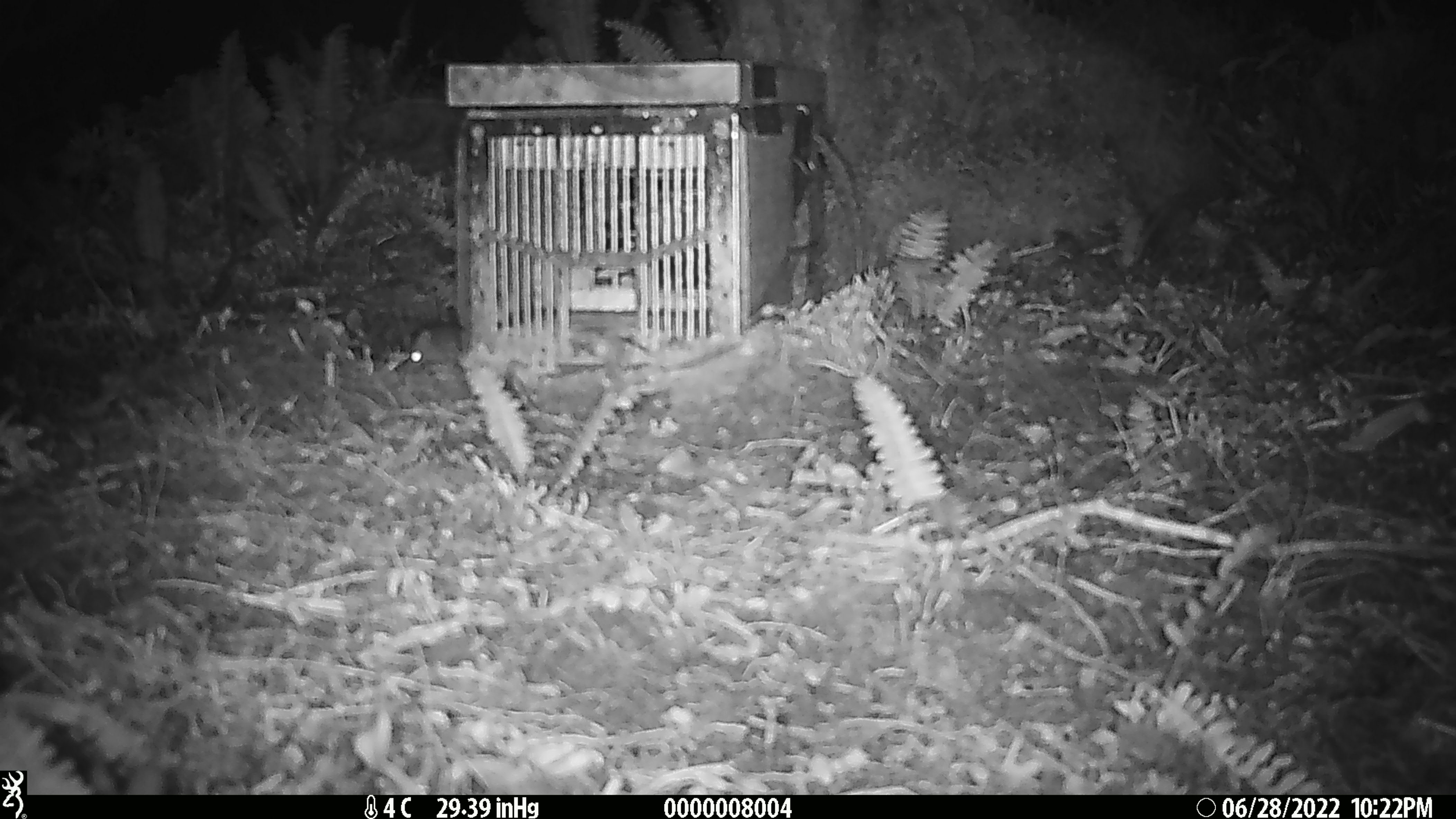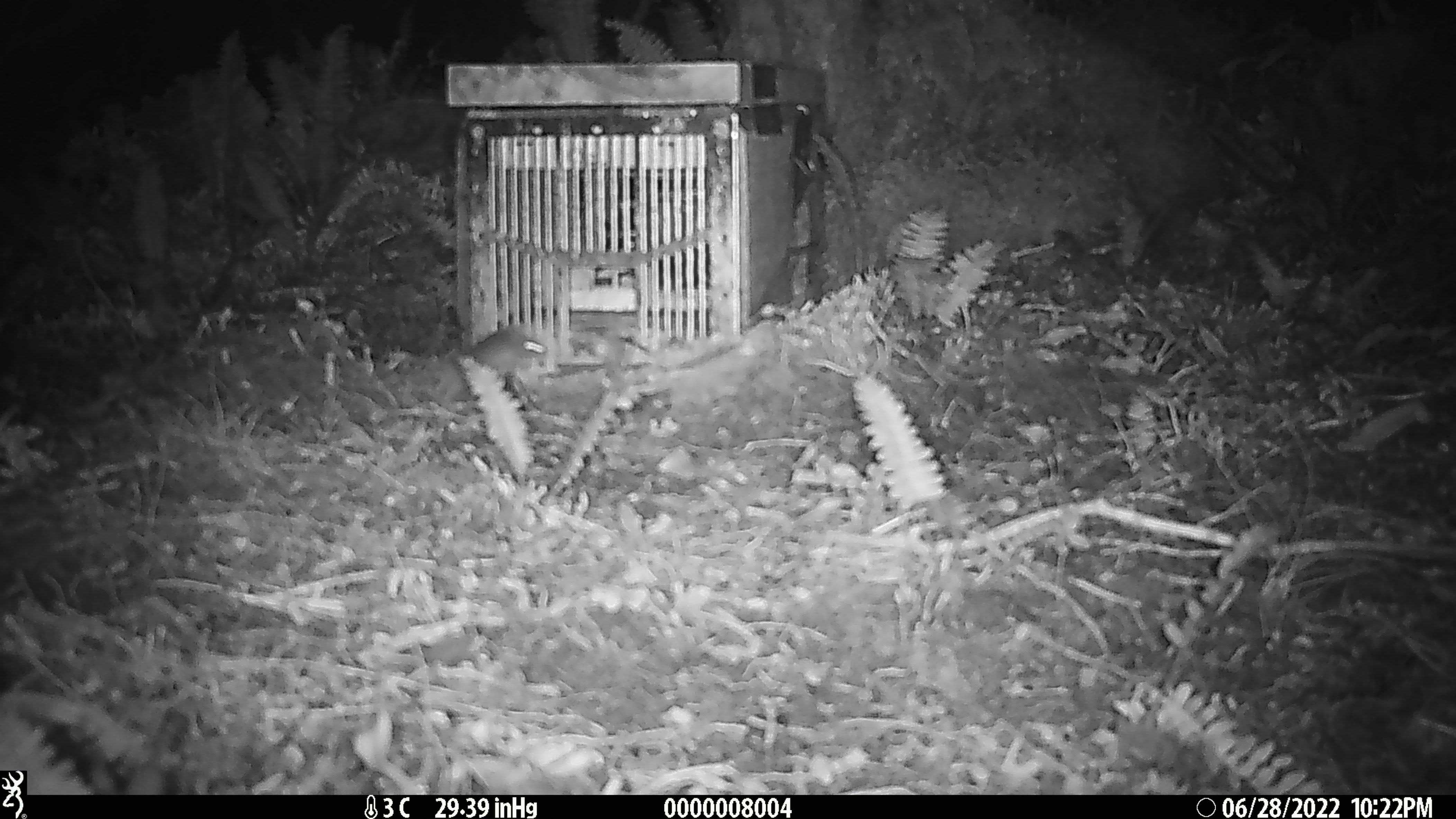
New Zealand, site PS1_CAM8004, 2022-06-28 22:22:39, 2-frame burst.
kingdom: Animalia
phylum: Chordata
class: Mammalia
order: Rodentia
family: Muridae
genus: Mus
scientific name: Mus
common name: mouse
Mouse (Mus).